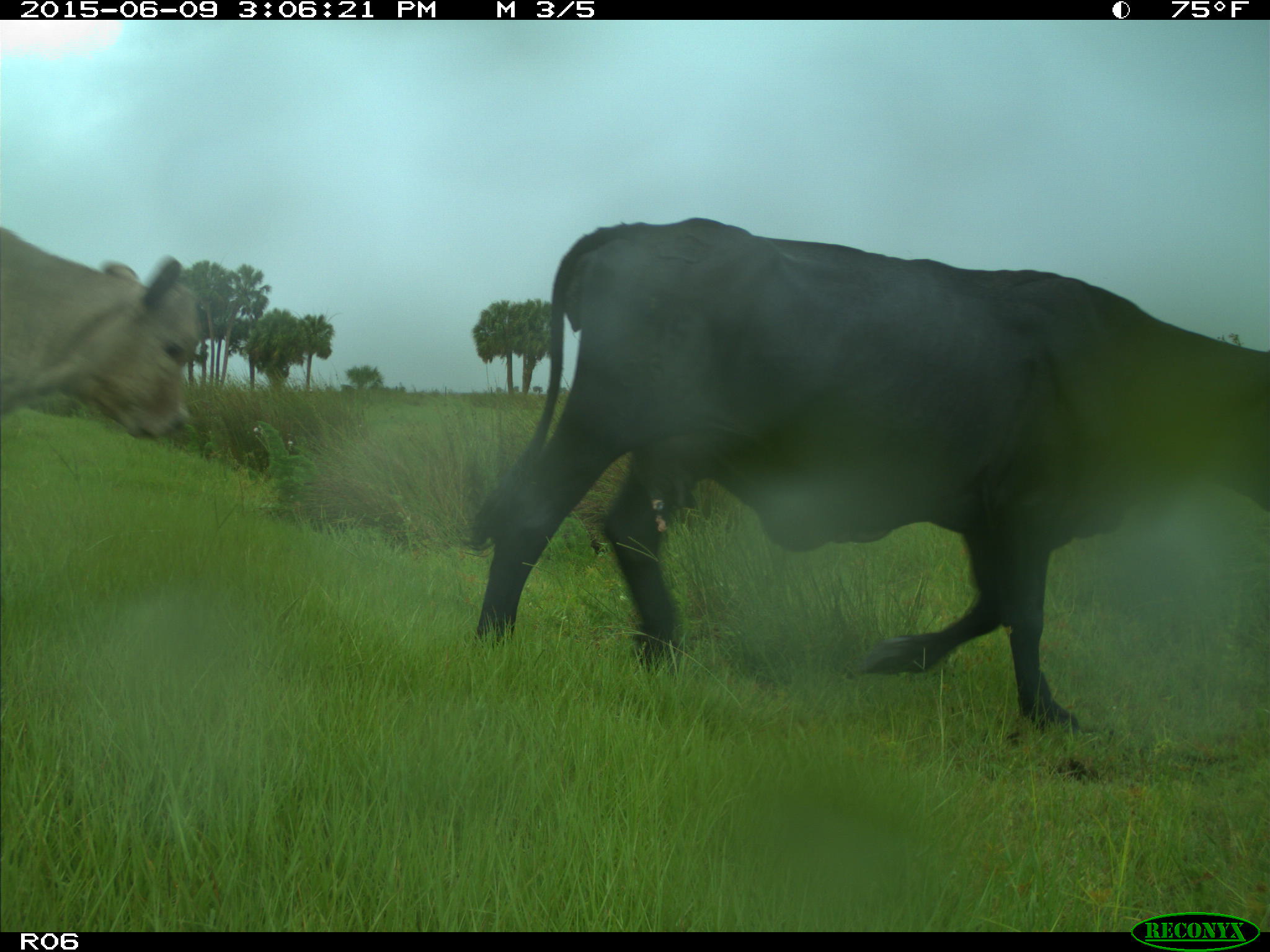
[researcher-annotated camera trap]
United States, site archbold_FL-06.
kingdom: Animalia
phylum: Chordata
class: Mammalia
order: Artiodactyla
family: Bovidae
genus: Bos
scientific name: Bos taurus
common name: domestic cow